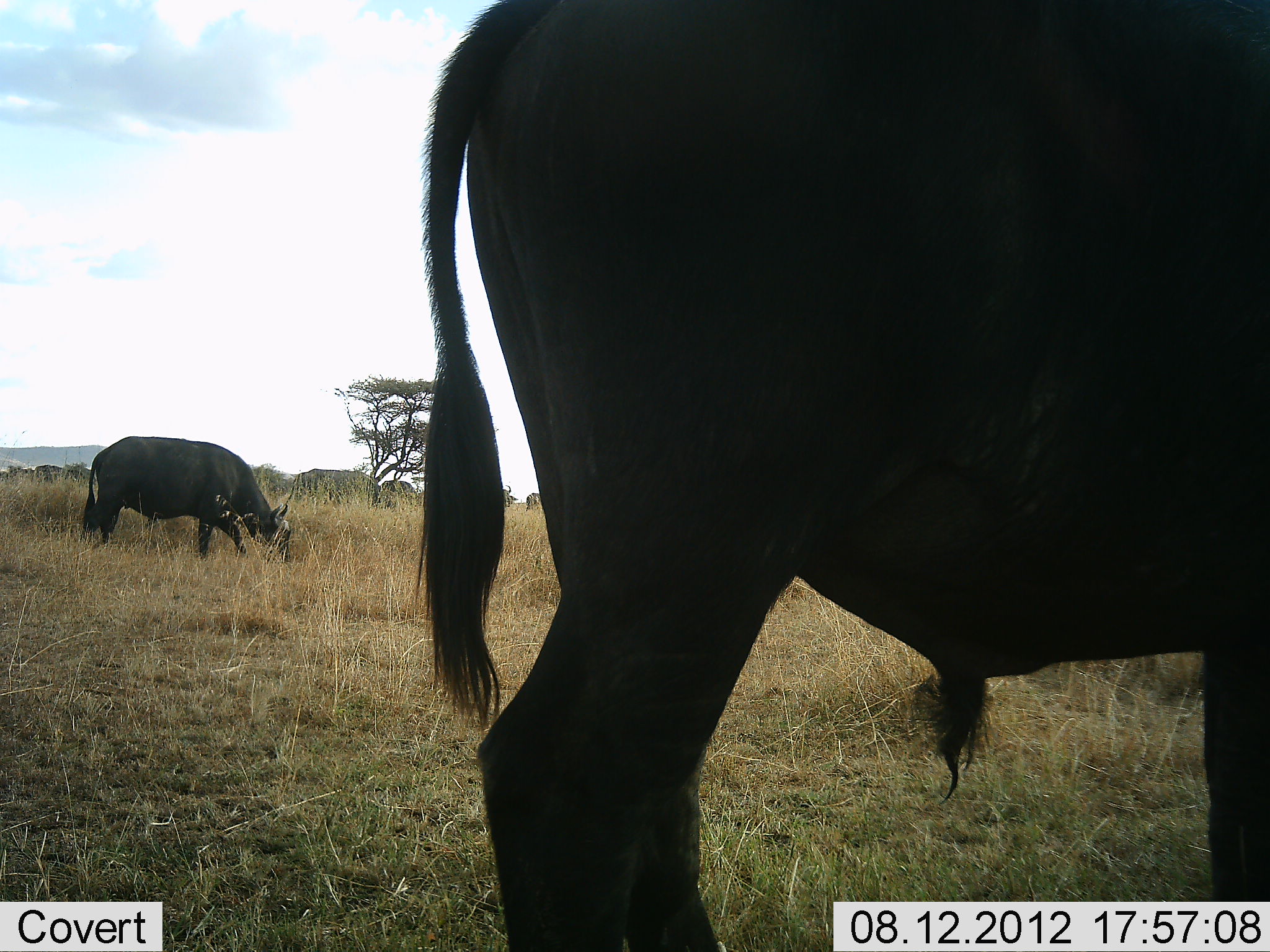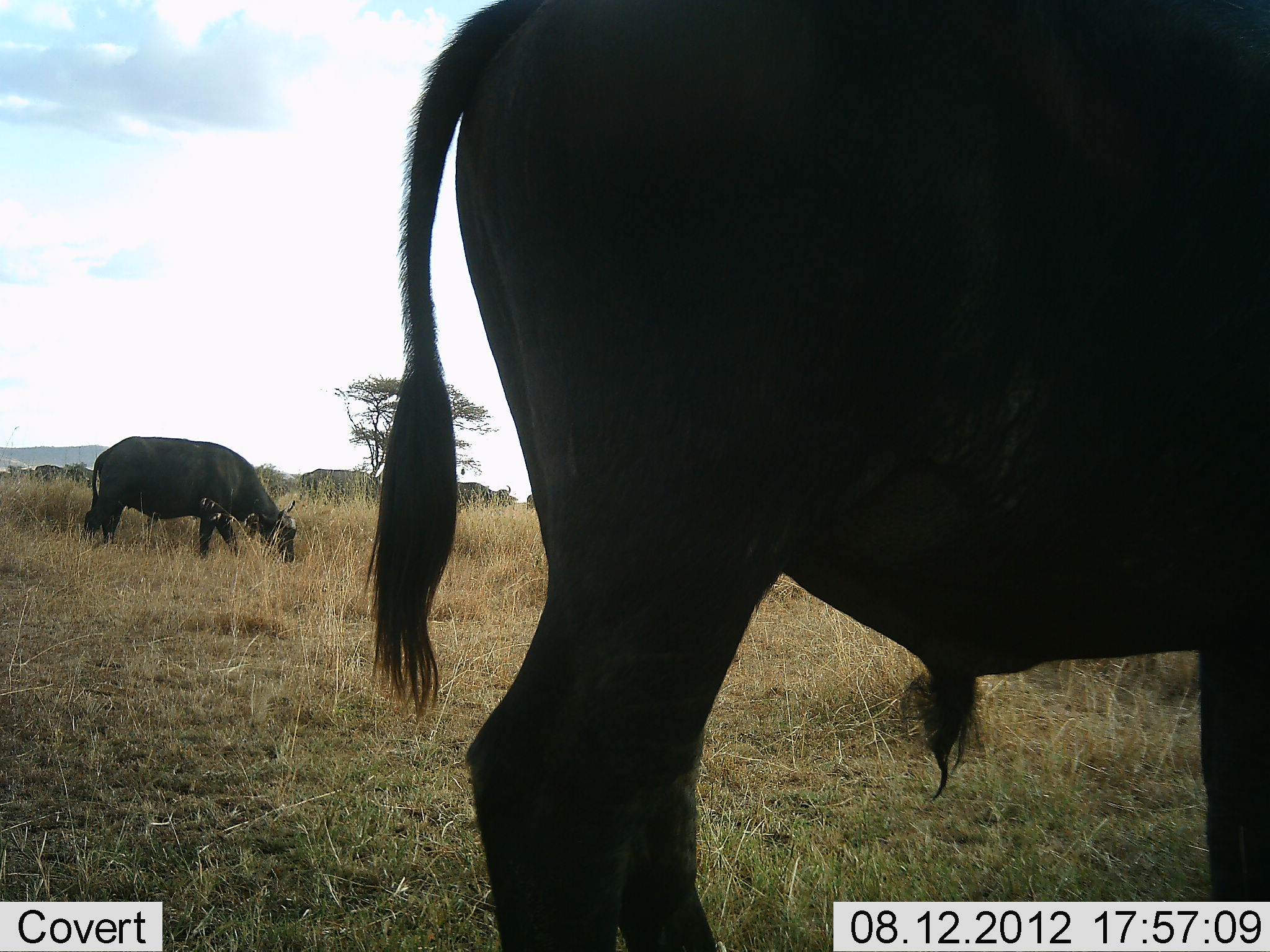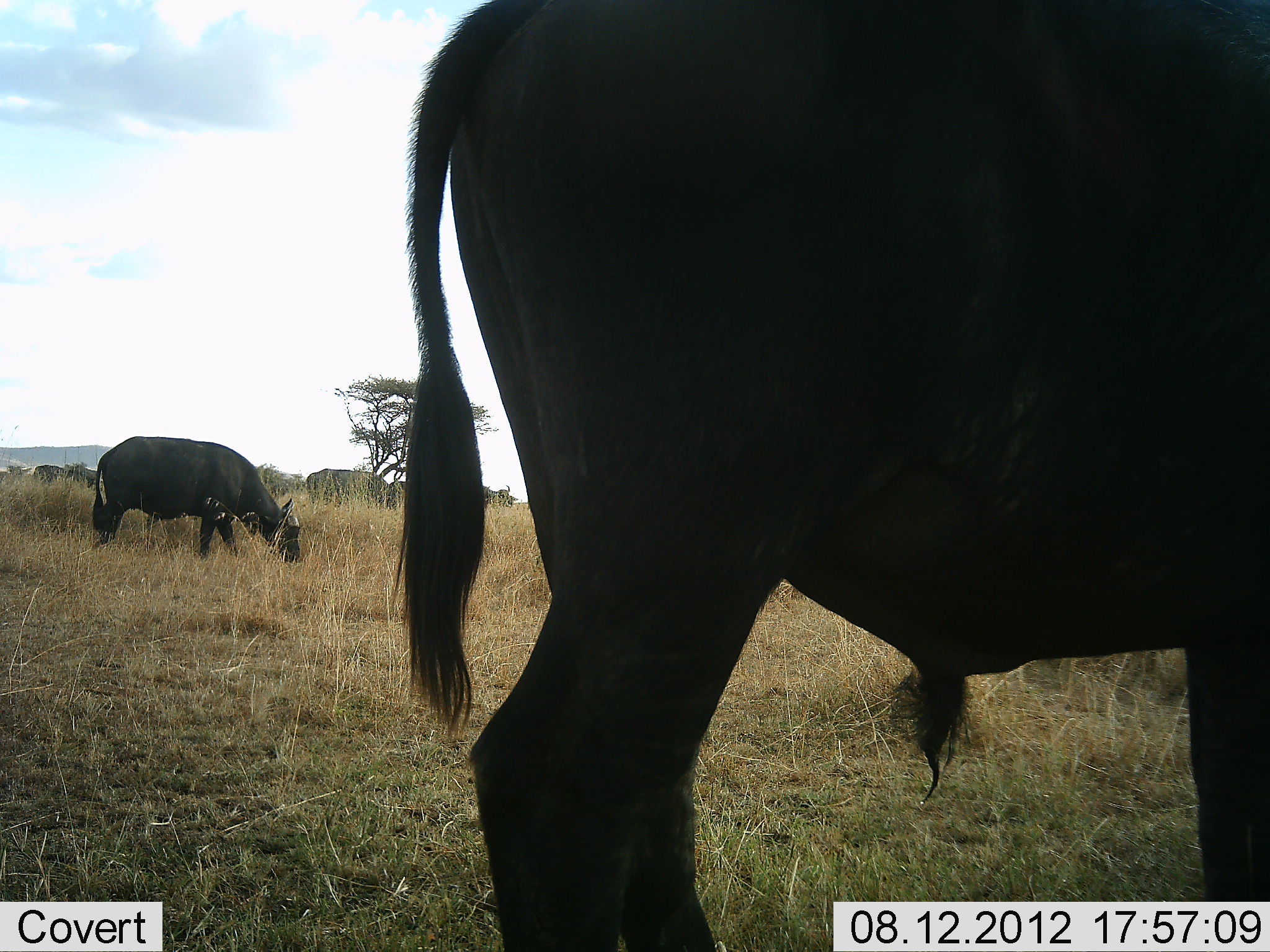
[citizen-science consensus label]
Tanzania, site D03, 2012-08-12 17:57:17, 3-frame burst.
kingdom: Animalia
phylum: Chordata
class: Mammalia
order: Artiodactyla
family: Bovidae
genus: Syncerus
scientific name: Syncerus caffer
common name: cape buffalo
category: buffalo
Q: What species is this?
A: Buffalo (cape buffalo) (Syncerus caffer).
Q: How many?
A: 2.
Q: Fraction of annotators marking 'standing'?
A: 80%.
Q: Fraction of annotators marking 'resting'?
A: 0%.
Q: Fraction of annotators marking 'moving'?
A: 10%.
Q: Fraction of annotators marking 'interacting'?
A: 0%.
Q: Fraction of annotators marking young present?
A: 0%.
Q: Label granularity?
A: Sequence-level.